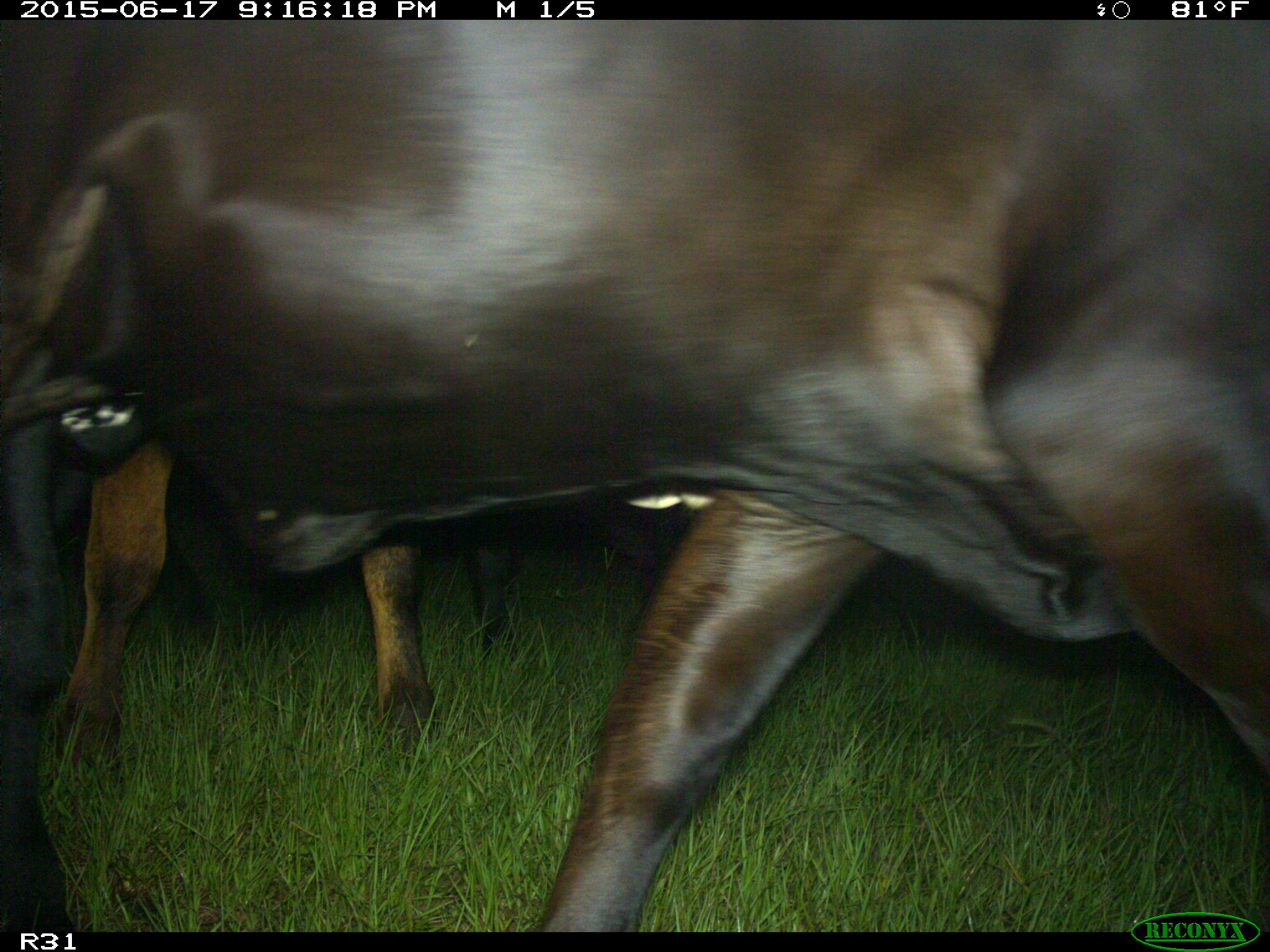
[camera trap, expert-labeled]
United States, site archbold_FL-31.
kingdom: Animalia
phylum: Chordata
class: Mammalia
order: Artiodactyla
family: Bovidae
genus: Bos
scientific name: Bos taurus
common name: domestic cow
Bos taurus (domestic cow).